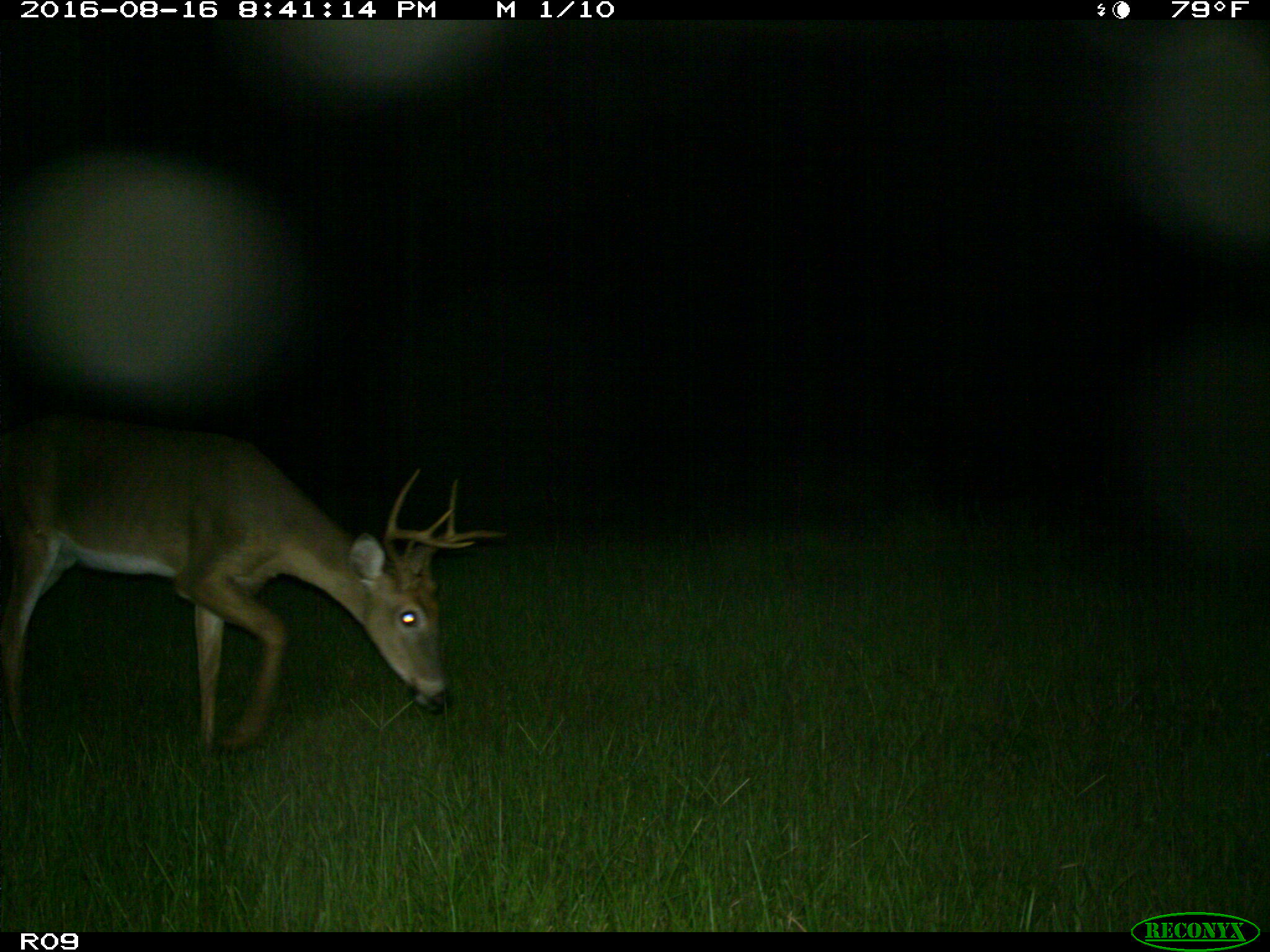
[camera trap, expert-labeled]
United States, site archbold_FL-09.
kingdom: Animalia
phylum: Chordata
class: Mammalia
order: Artiodactyla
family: Cervidae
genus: Odocoileus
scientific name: Odocoileus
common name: deer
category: unidentified deer